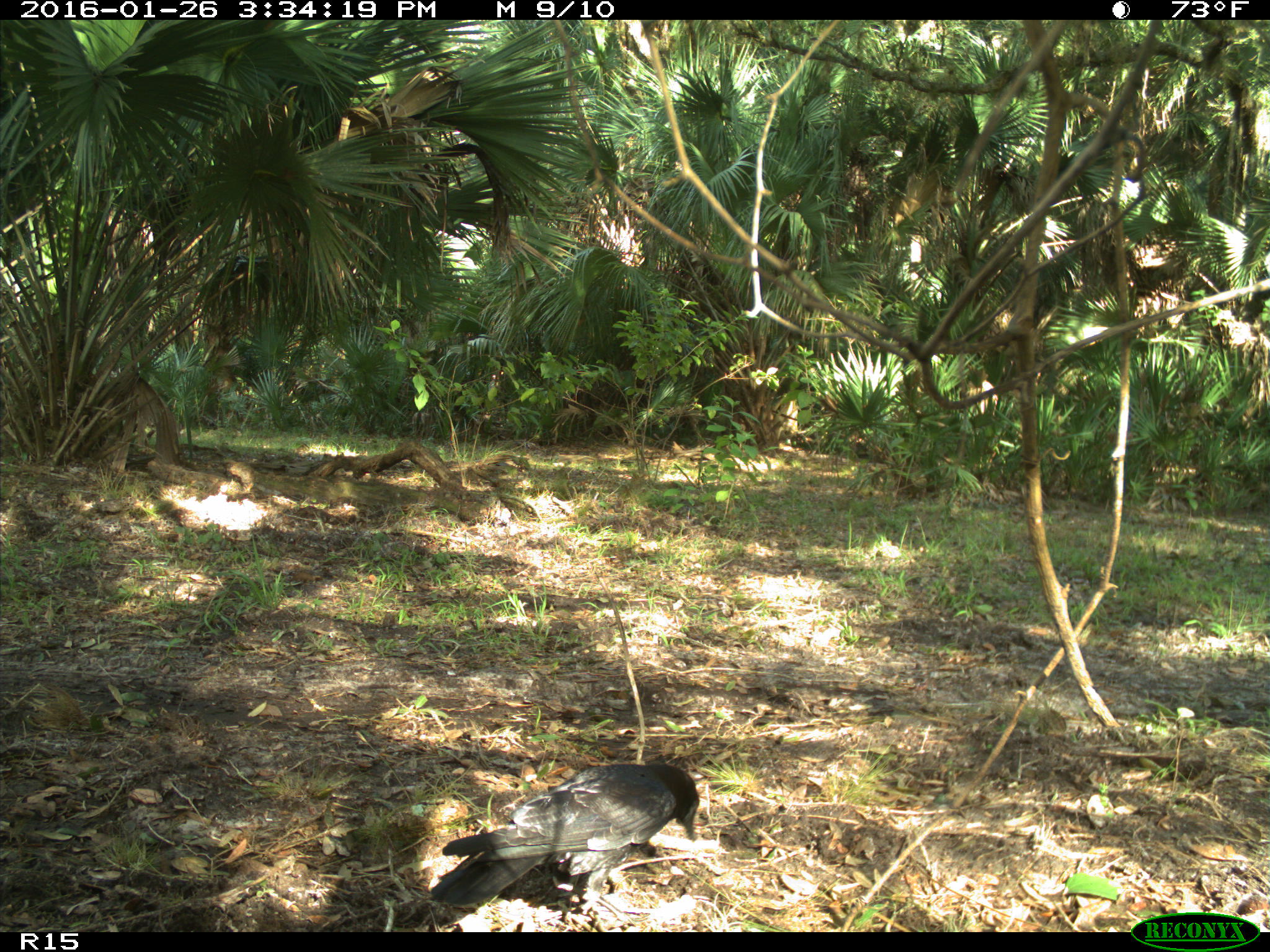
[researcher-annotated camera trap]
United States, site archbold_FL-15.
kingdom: Animalia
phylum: Chordata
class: Aves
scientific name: Aves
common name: birds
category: unidentified bird